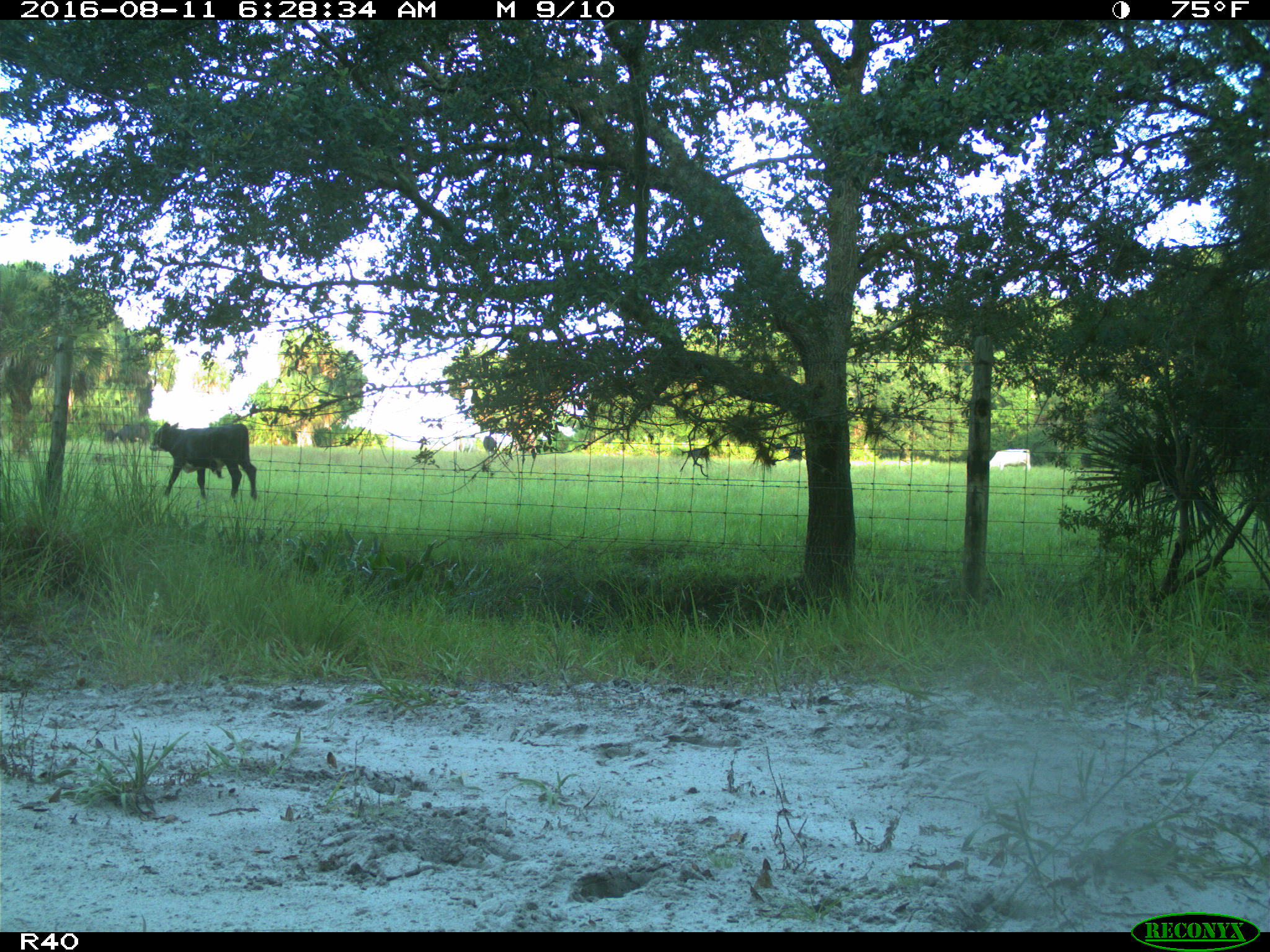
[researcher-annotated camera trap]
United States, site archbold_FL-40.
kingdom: Animalia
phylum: Chordata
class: Mammalia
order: Artiodactyla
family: Bovidae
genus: Bos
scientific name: Bos taurus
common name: domestic cow